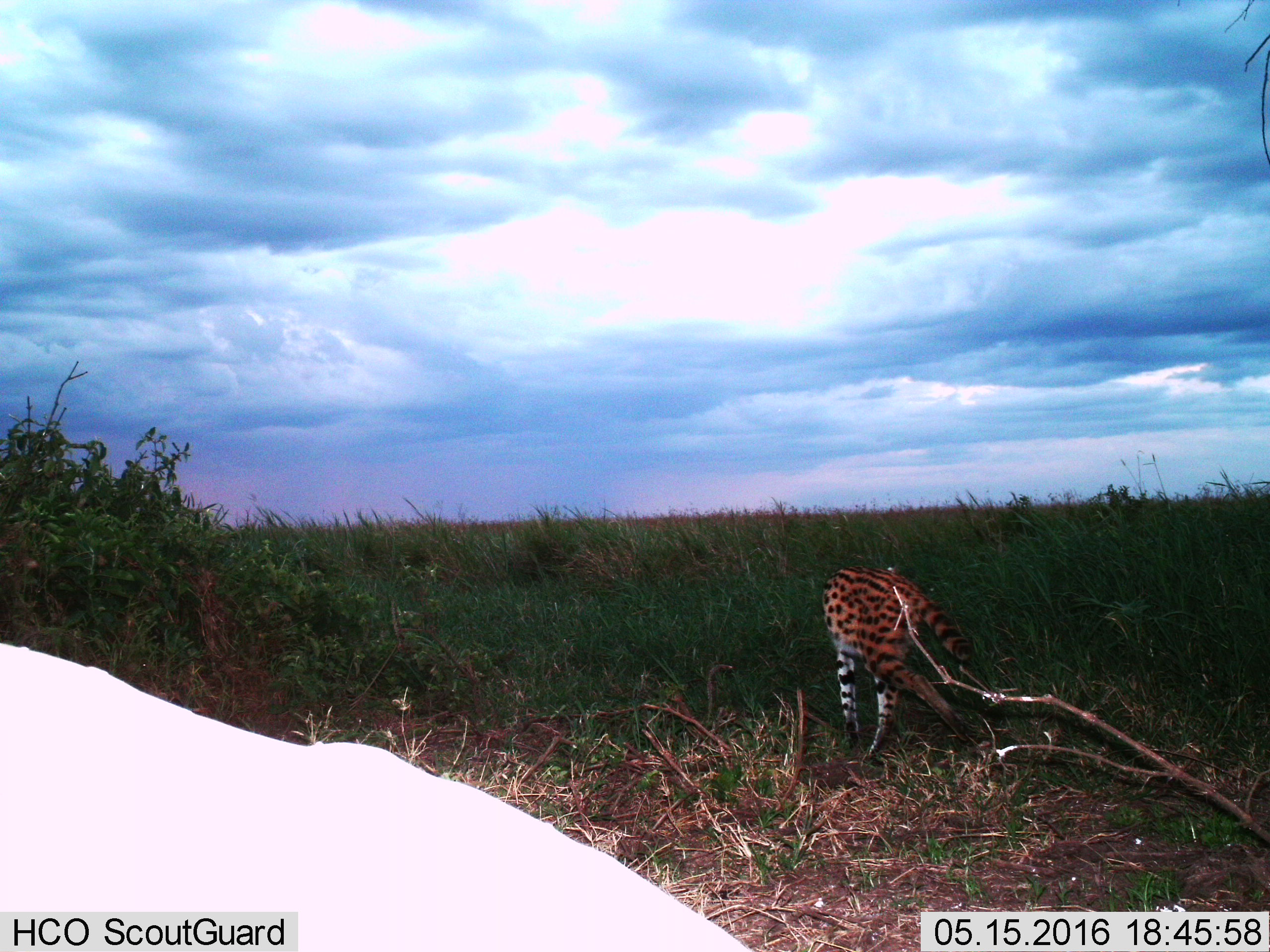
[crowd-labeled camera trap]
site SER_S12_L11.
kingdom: Animalia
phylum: Chordata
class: Mammalia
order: Carnivora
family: Felidae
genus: Leptailurus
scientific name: Leptailurus serval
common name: serval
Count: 1.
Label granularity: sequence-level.